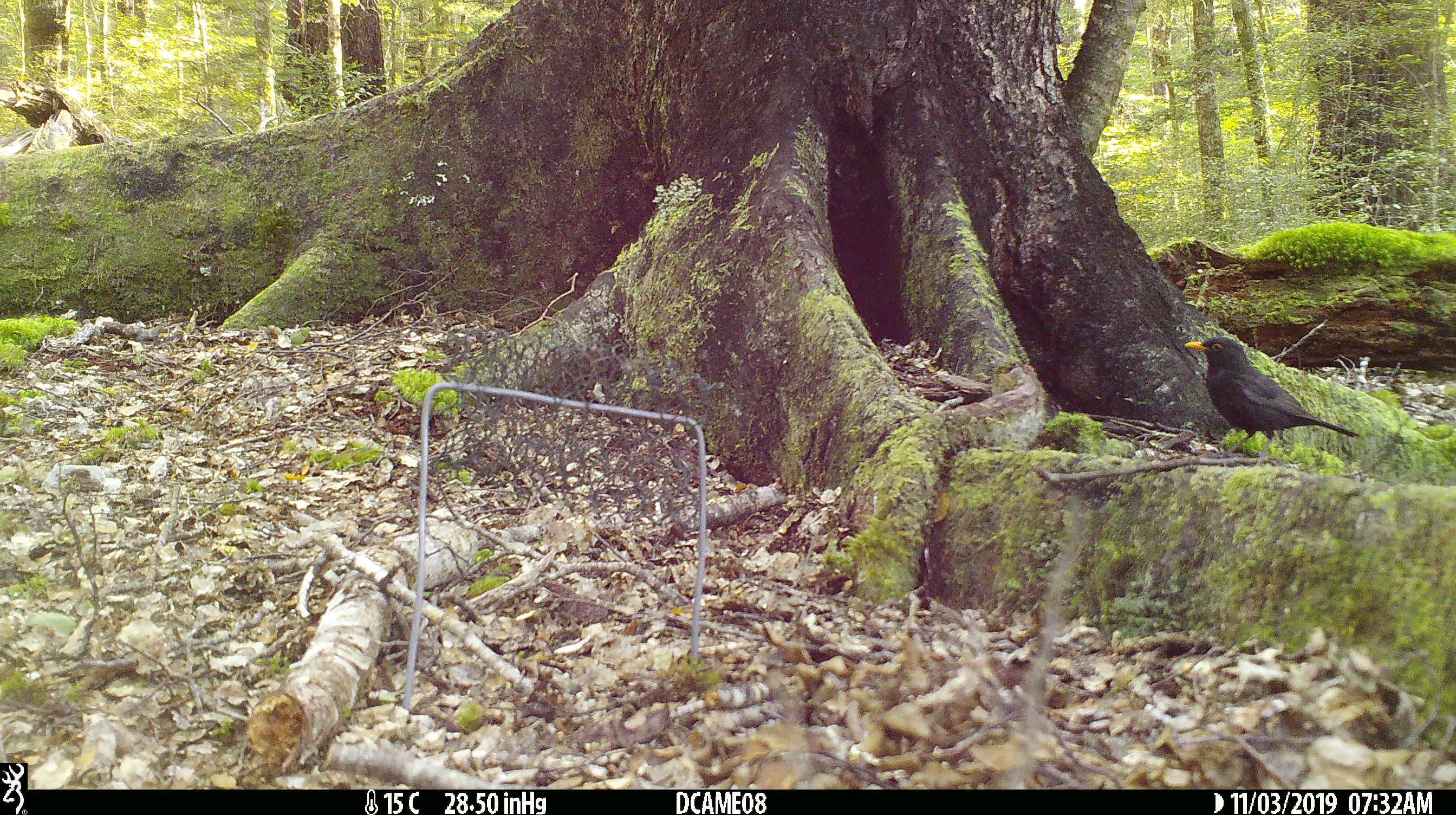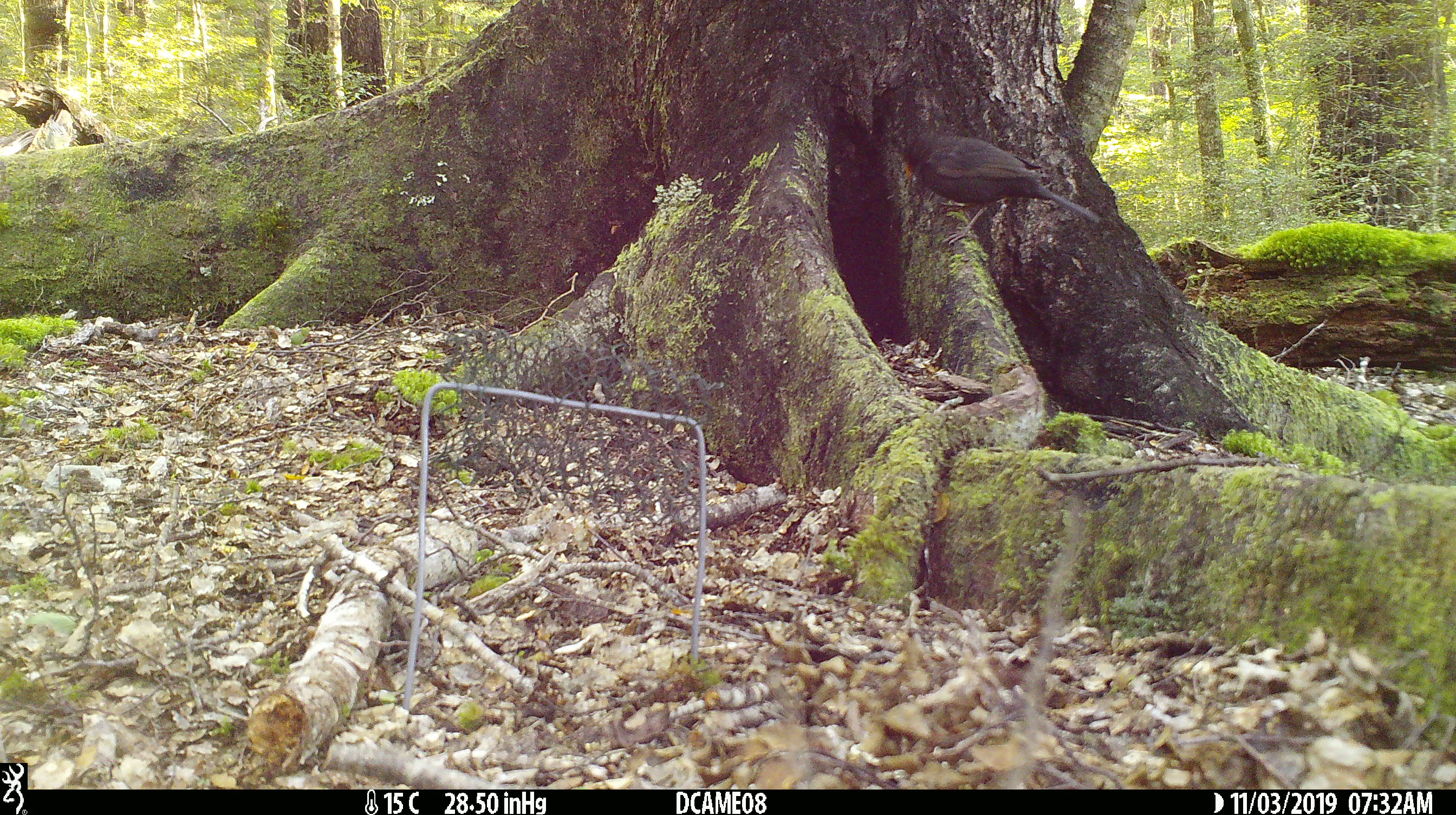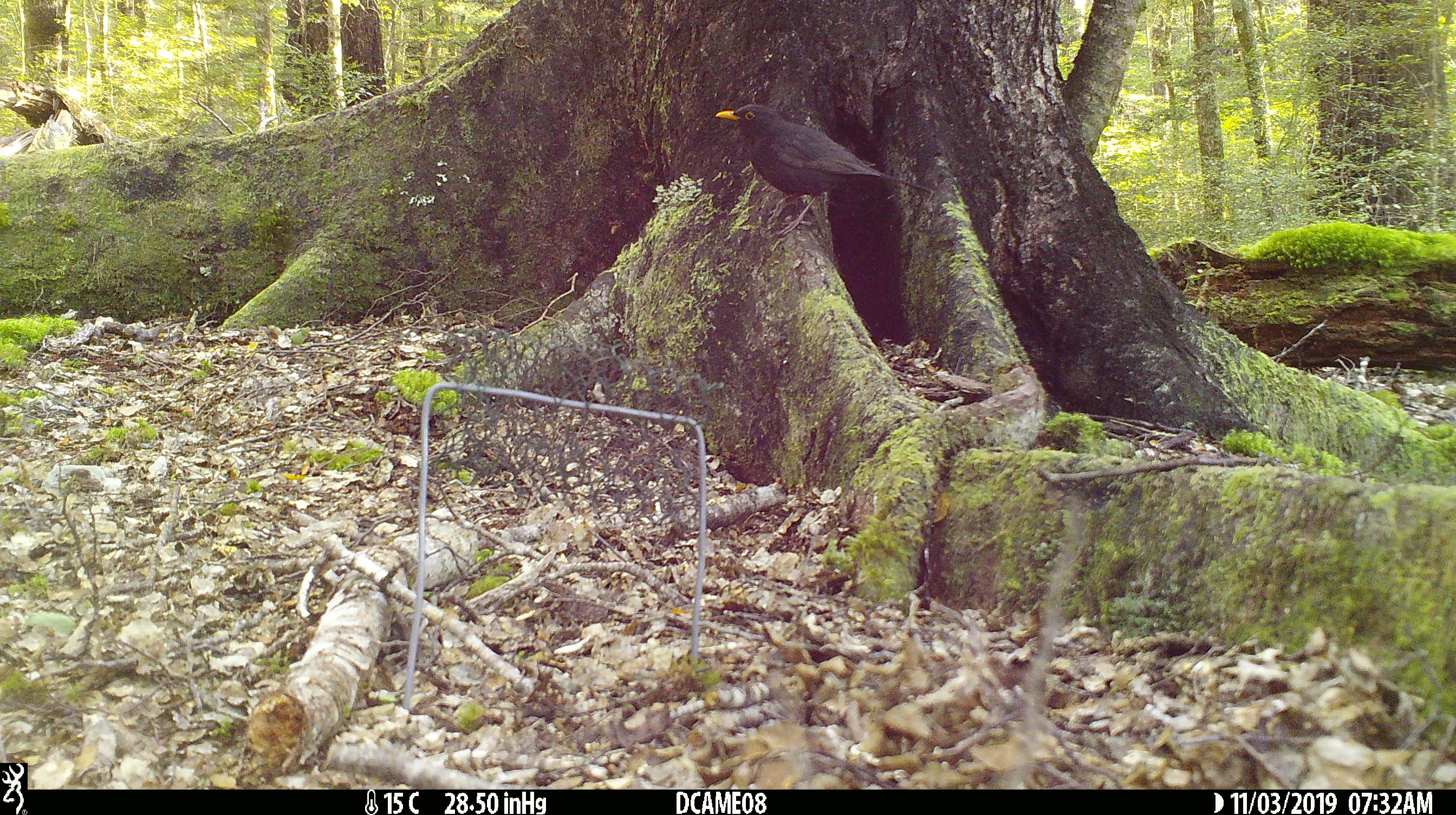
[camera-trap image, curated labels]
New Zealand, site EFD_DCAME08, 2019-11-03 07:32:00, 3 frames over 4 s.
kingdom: Animalia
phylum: Chordata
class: Aves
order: Passeriformes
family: Turdidae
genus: Turdus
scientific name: Turdus merula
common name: eurasian blackbird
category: blackbird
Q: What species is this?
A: Blackbird (eurasian blackbird) (Turdus merula).